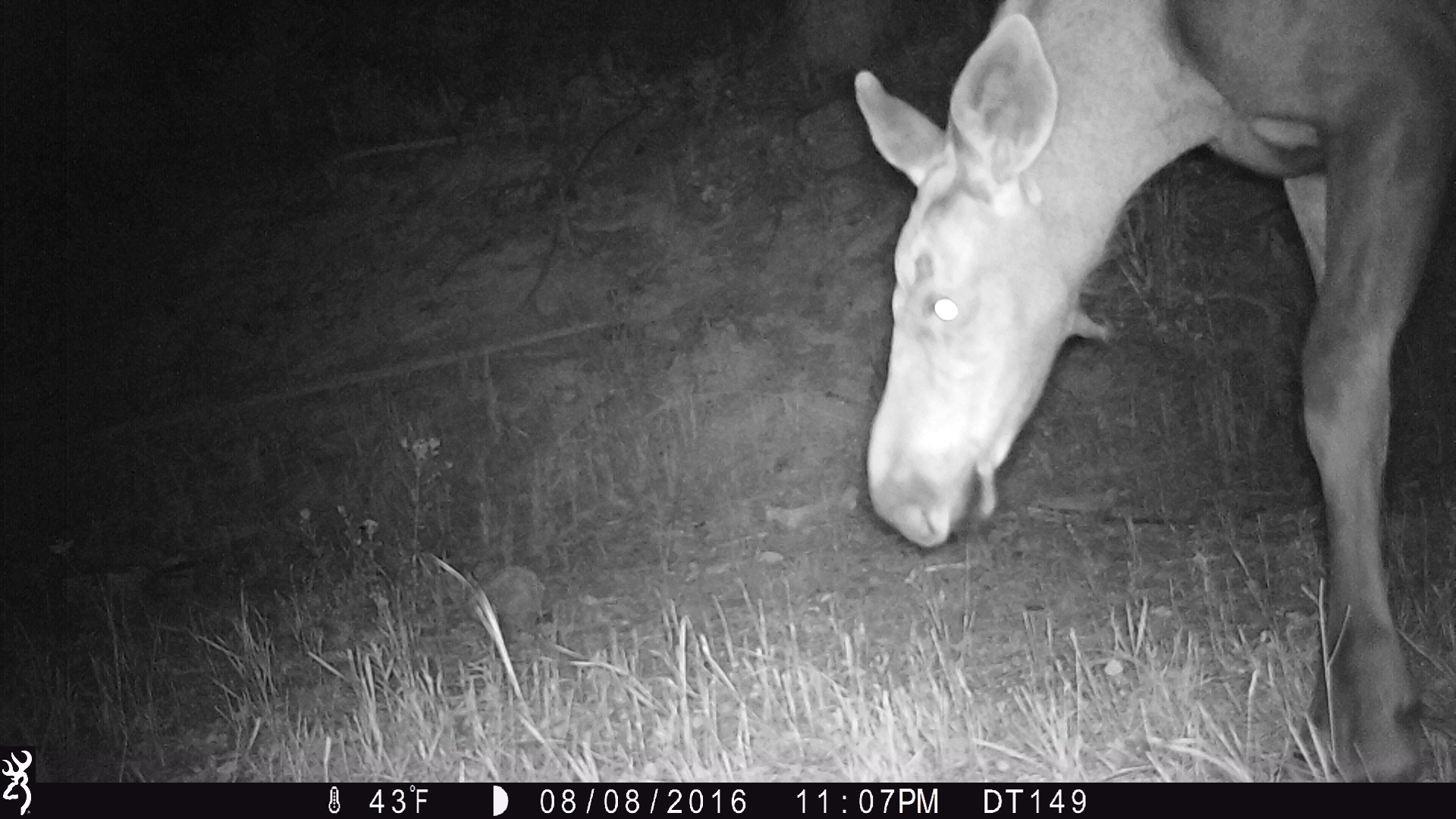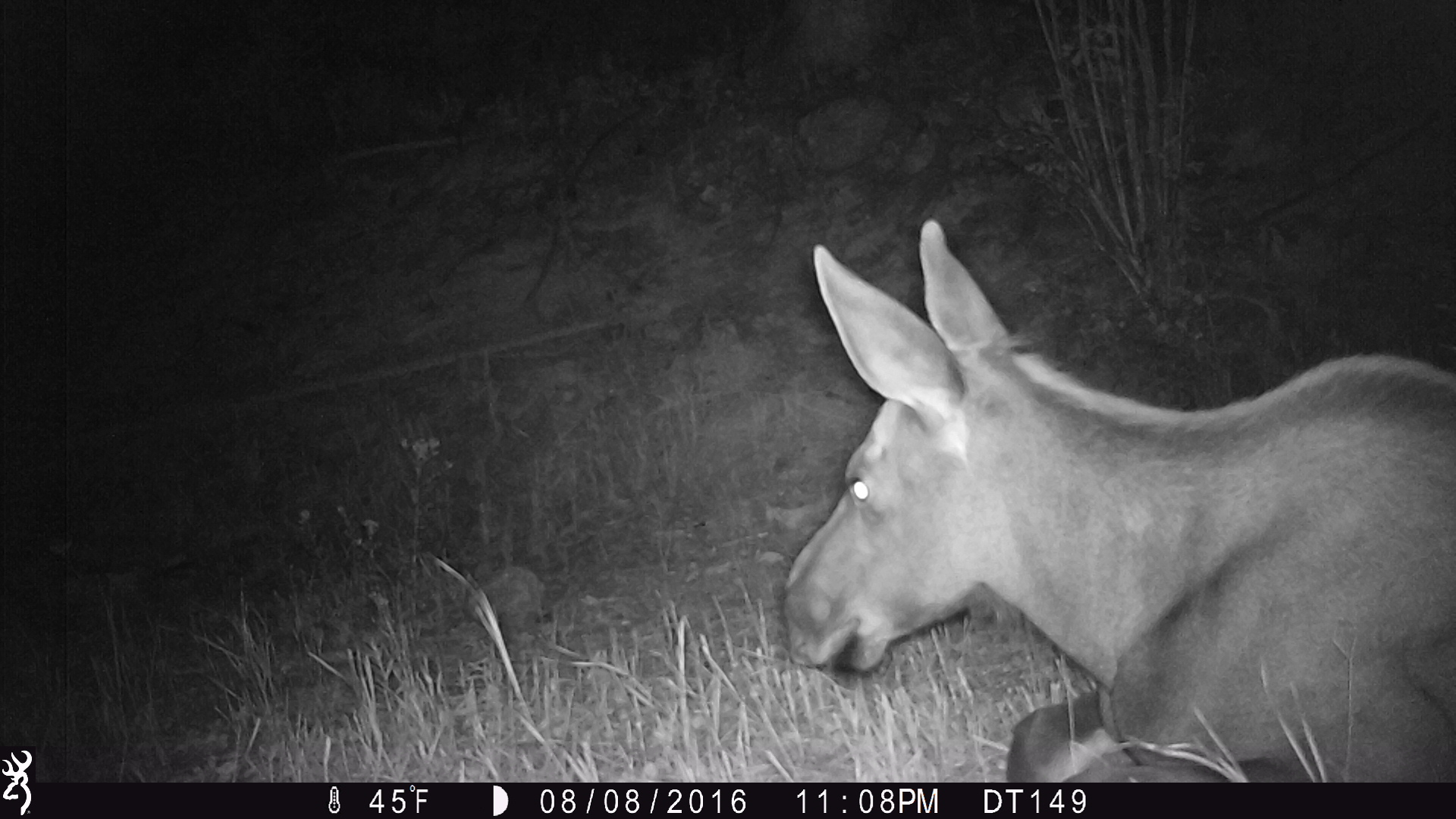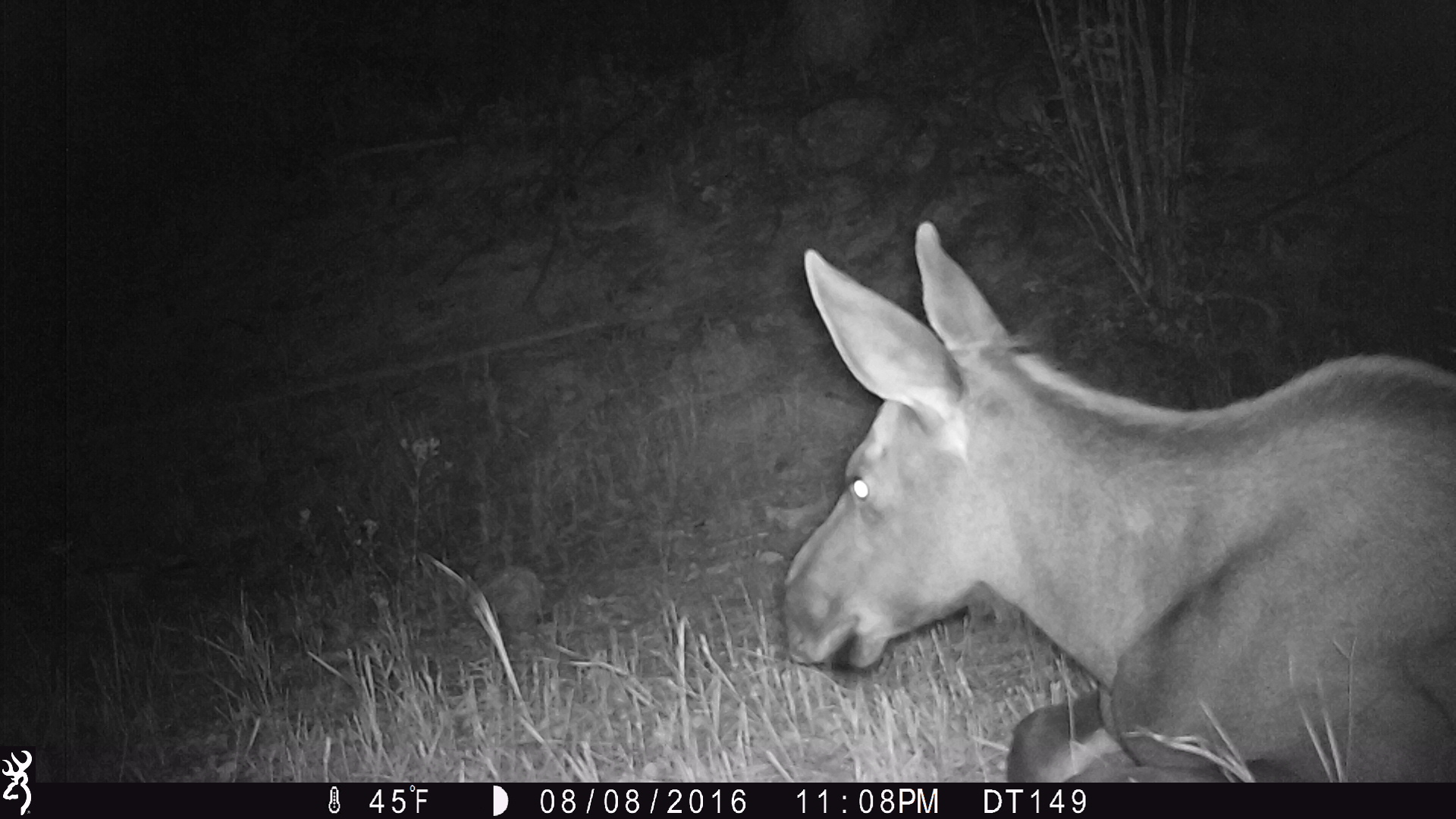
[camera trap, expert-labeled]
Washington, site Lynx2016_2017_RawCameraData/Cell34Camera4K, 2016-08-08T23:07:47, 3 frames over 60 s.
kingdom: Animalia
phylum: Chordata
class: Mammalia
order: Artiodactyla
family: Cervidae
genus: Alces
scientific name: Alces alces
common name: moose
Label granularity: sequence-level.